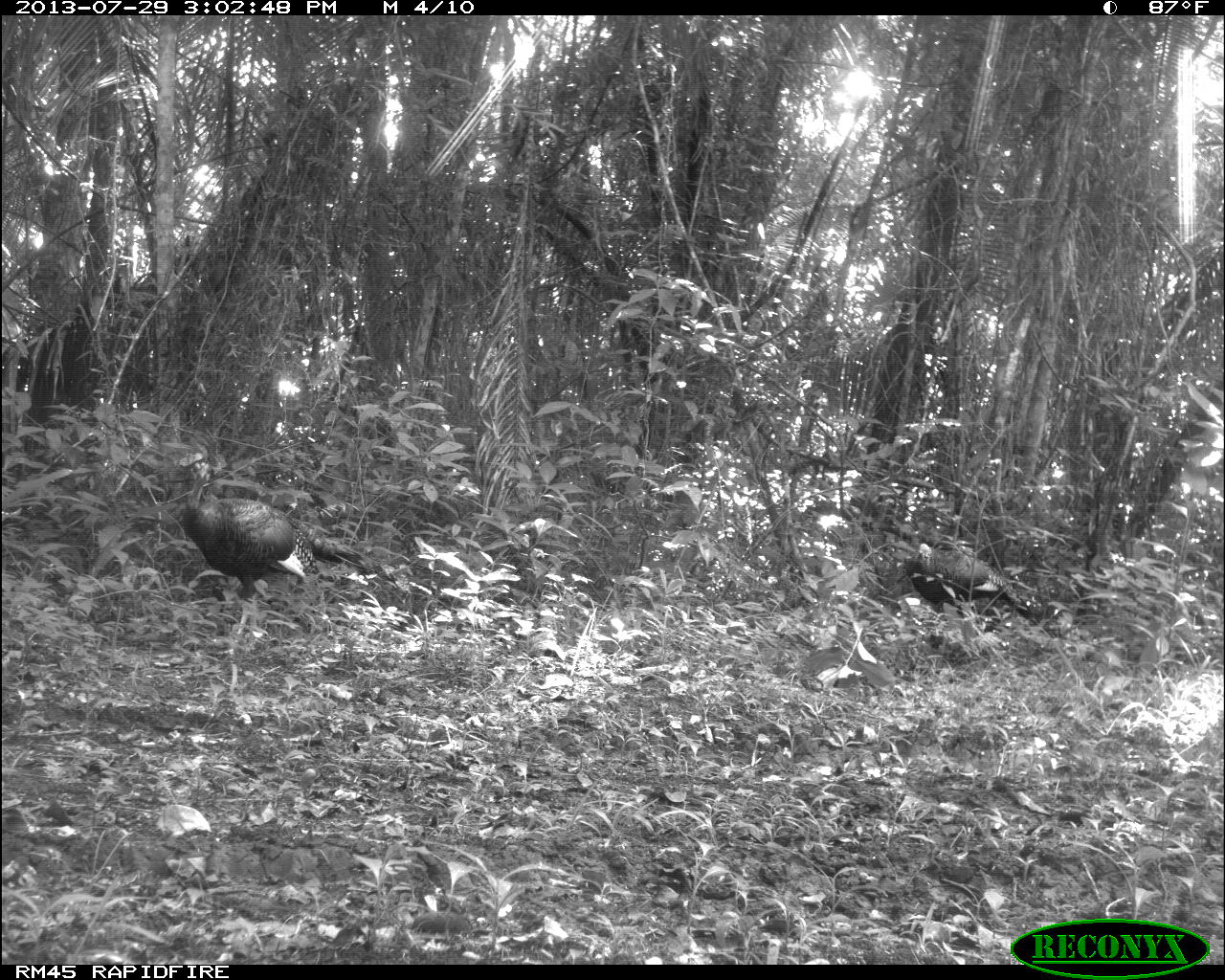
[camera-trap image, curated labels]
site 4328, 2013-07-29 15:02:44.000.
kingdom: Animalia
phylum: Chordata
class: Aves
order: Galliformes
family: Phasianidae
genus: Meleagris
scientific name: Meleagris ocellata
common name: ocellated turkey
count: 2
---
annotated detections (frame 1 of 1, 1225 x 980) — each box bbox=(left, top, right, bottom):
meleagris ocellata: bbox=(181, 457, 380, 635); bbox=(901, 541, 1036, 611)